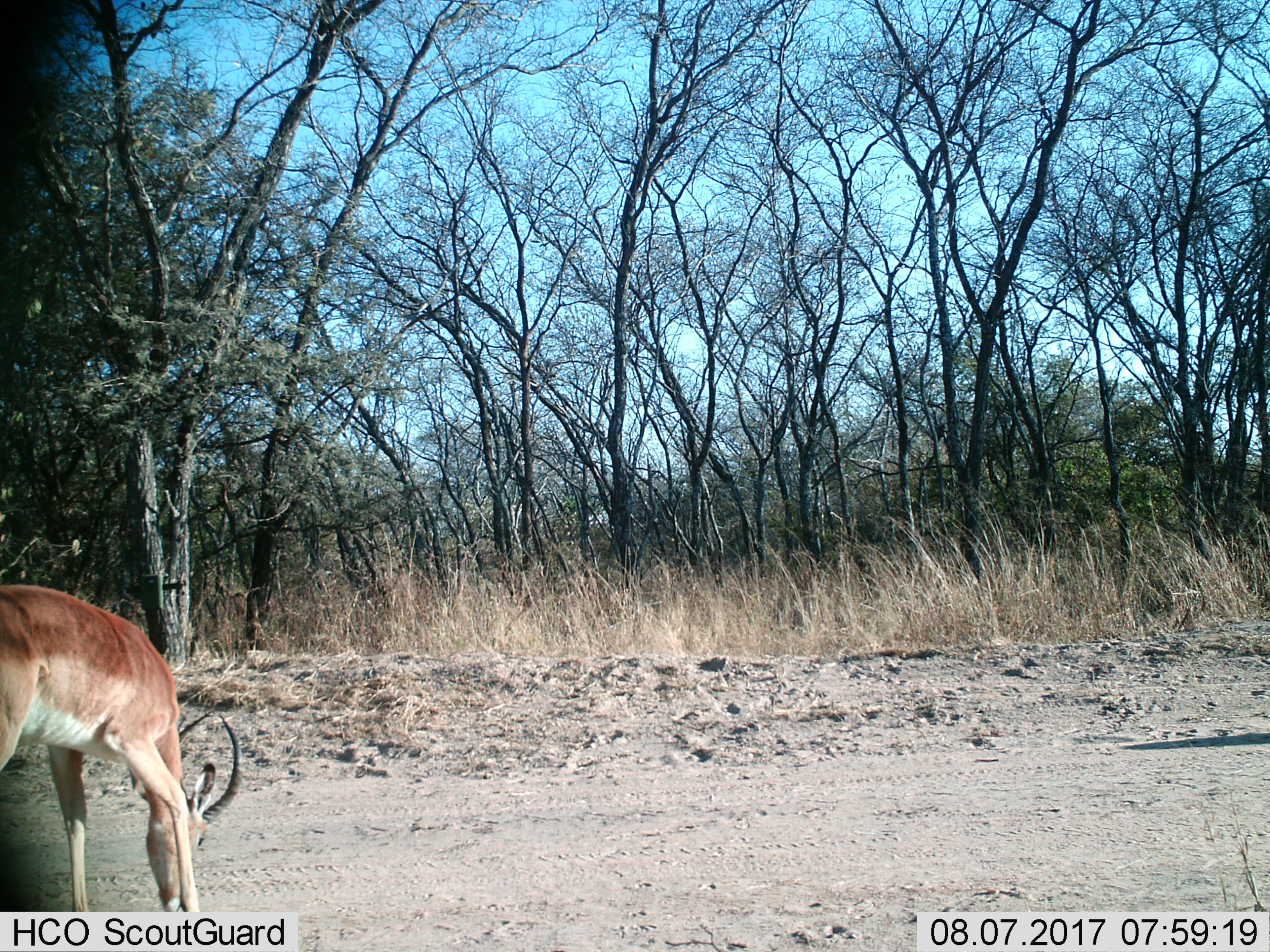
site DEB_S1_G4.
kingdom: Animalia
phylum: Chordata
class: Mammalia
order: Artiodactyla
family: Bovidae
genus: Aepyceros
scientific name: Aepyceros melampus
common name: impala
Impala (Aepyceros melampus), count 1. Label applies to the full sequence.